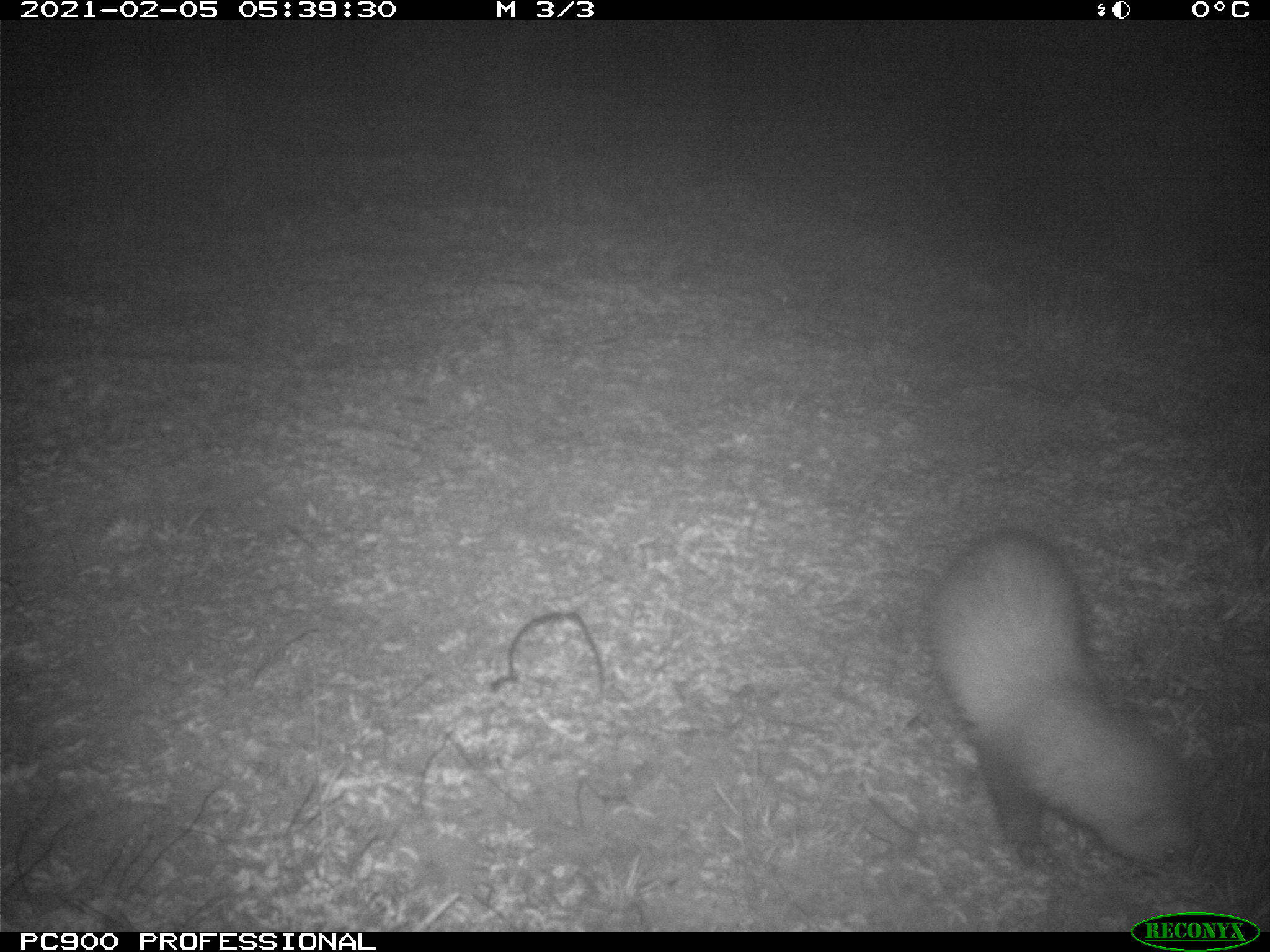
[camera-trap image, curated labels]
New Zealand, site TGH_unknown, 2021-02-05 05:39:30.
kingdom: Animalia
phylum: Chordata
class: Mammalia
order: Carnivora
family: Mustelidae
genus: Mustela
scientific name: Mustela furo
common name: ferret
Ferret (Mustela furo).